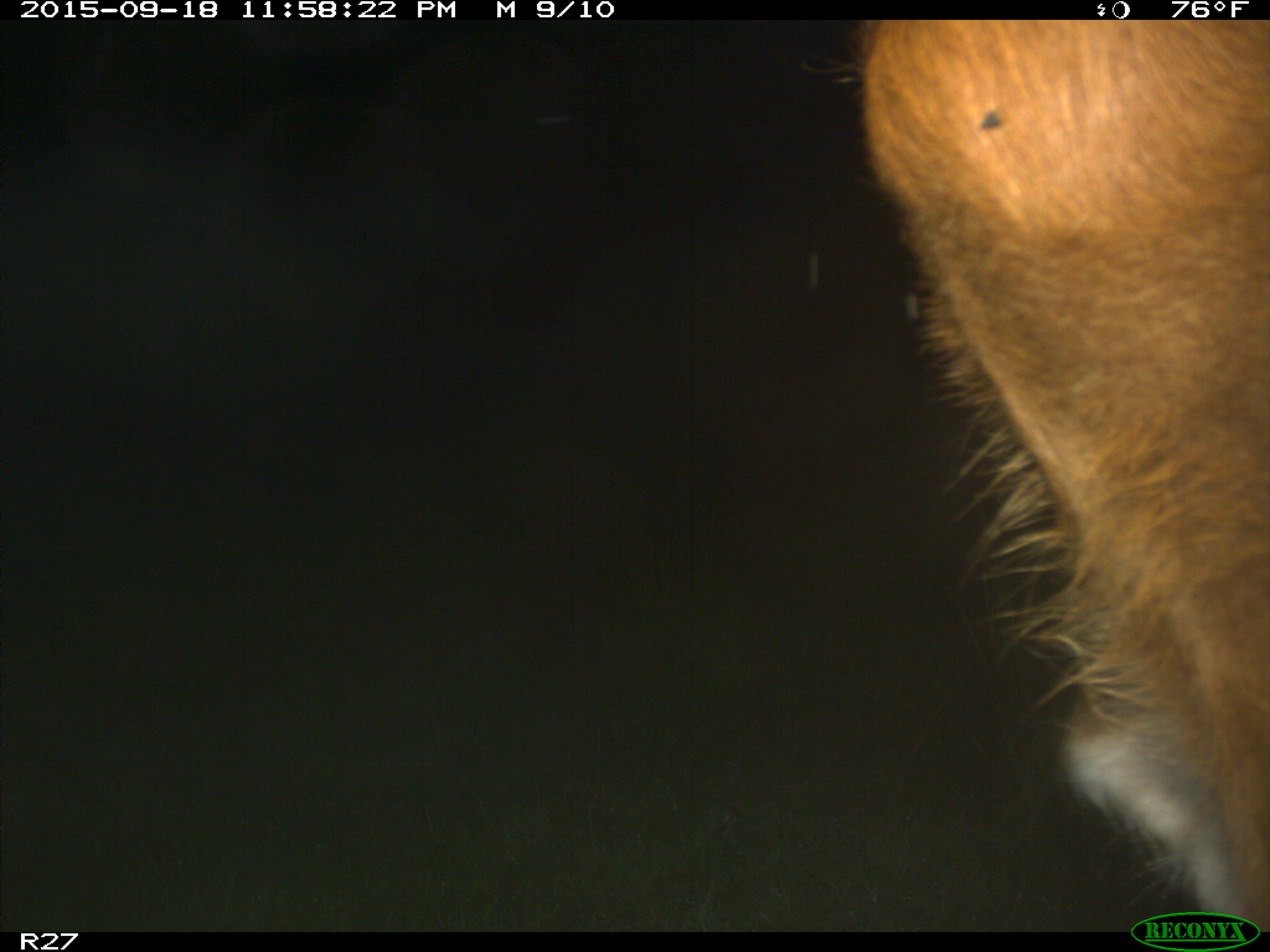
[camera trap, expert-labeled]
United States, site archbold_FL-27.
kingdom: Animalia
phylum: Chordata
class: Mammalia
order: Artiodactyla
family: Bovidae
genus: Bos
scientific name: Bos taurus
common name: domestic cow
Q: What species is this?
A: Bos taurus (domestic cow).